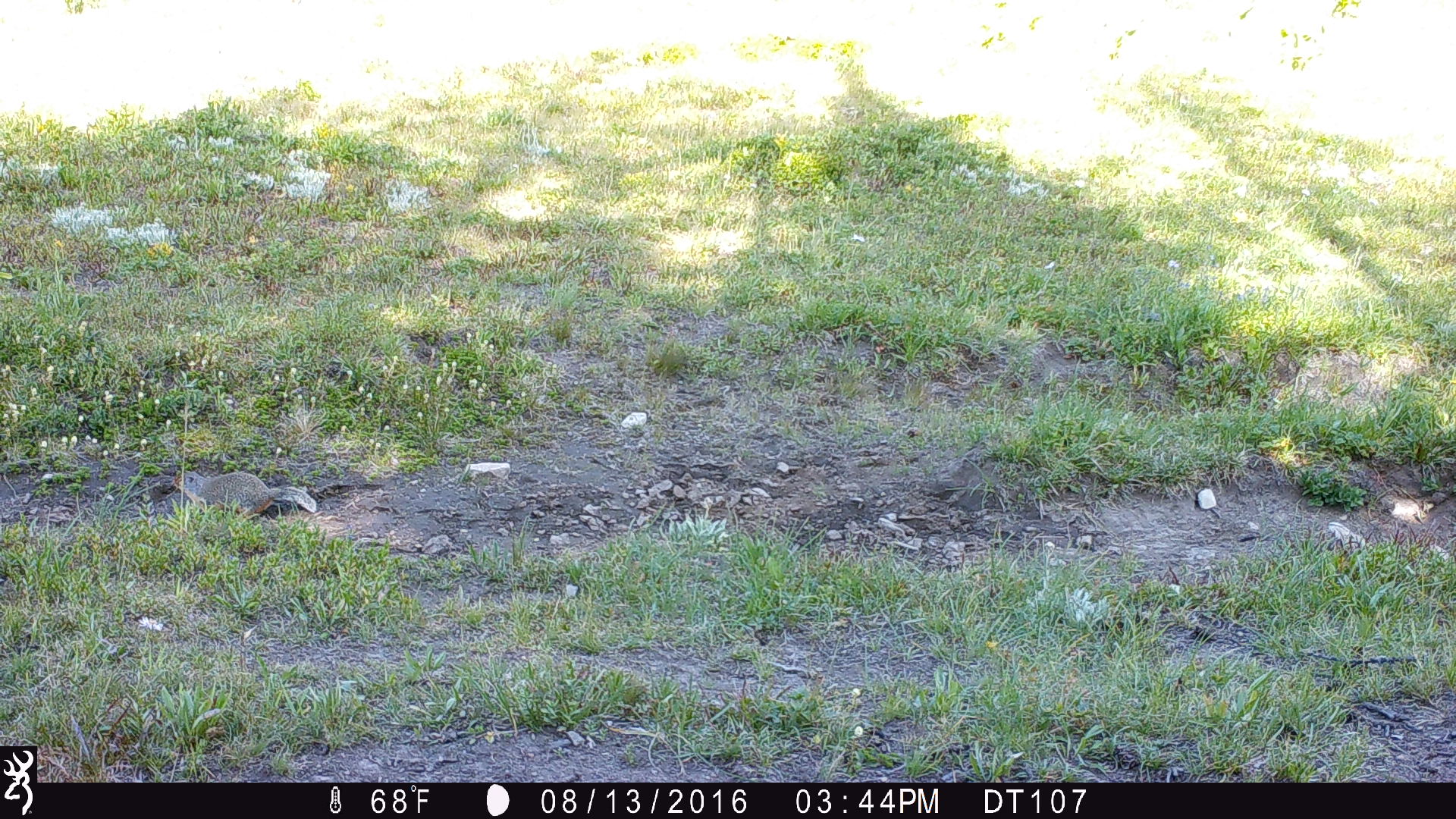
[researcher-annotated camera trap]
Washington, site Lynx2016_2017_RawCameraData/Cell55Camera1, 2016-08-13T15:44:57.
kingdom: Animalia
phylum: Chordata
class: Mammalia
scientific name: Mammalia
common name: small mammal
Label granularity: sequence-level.